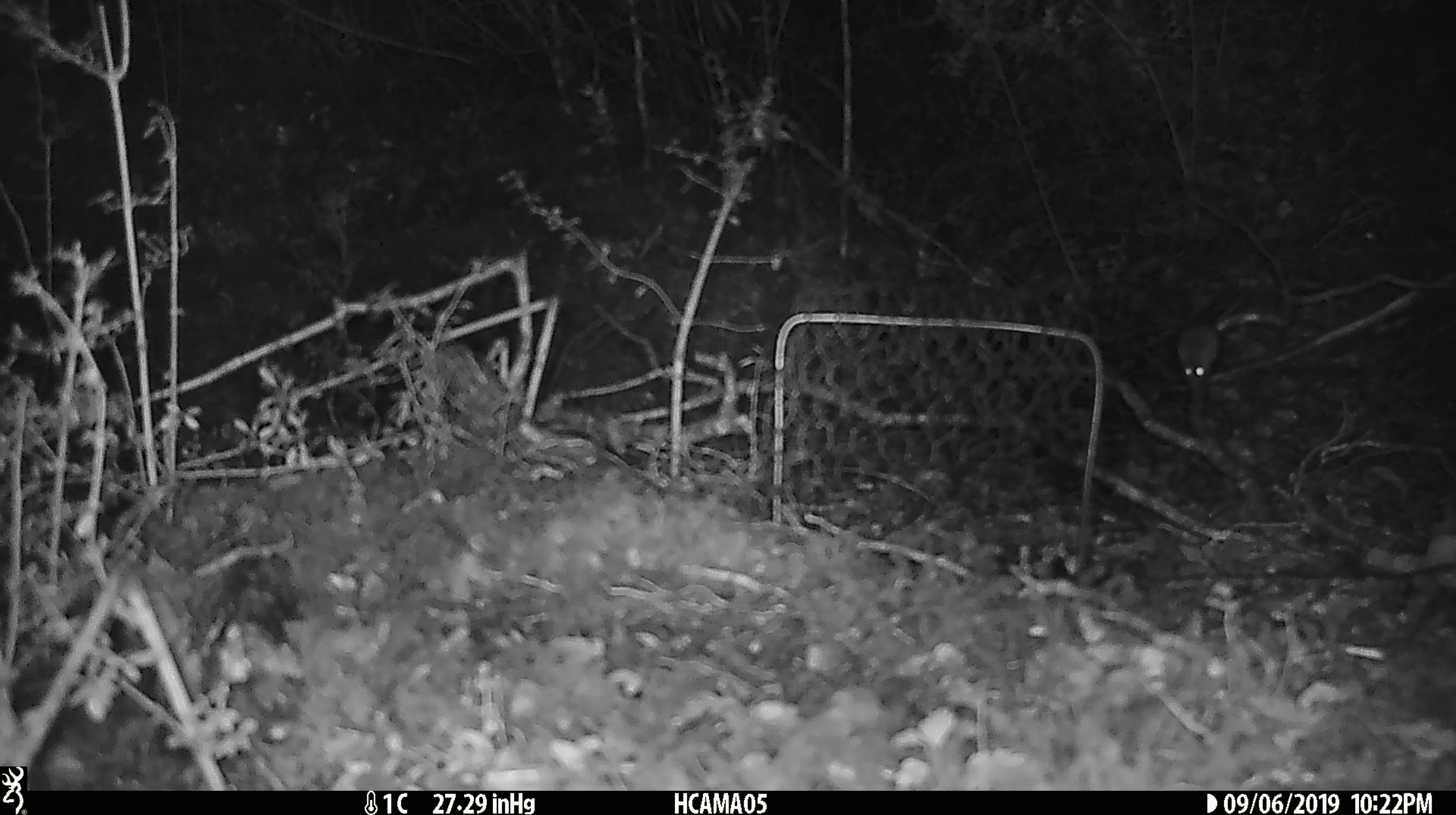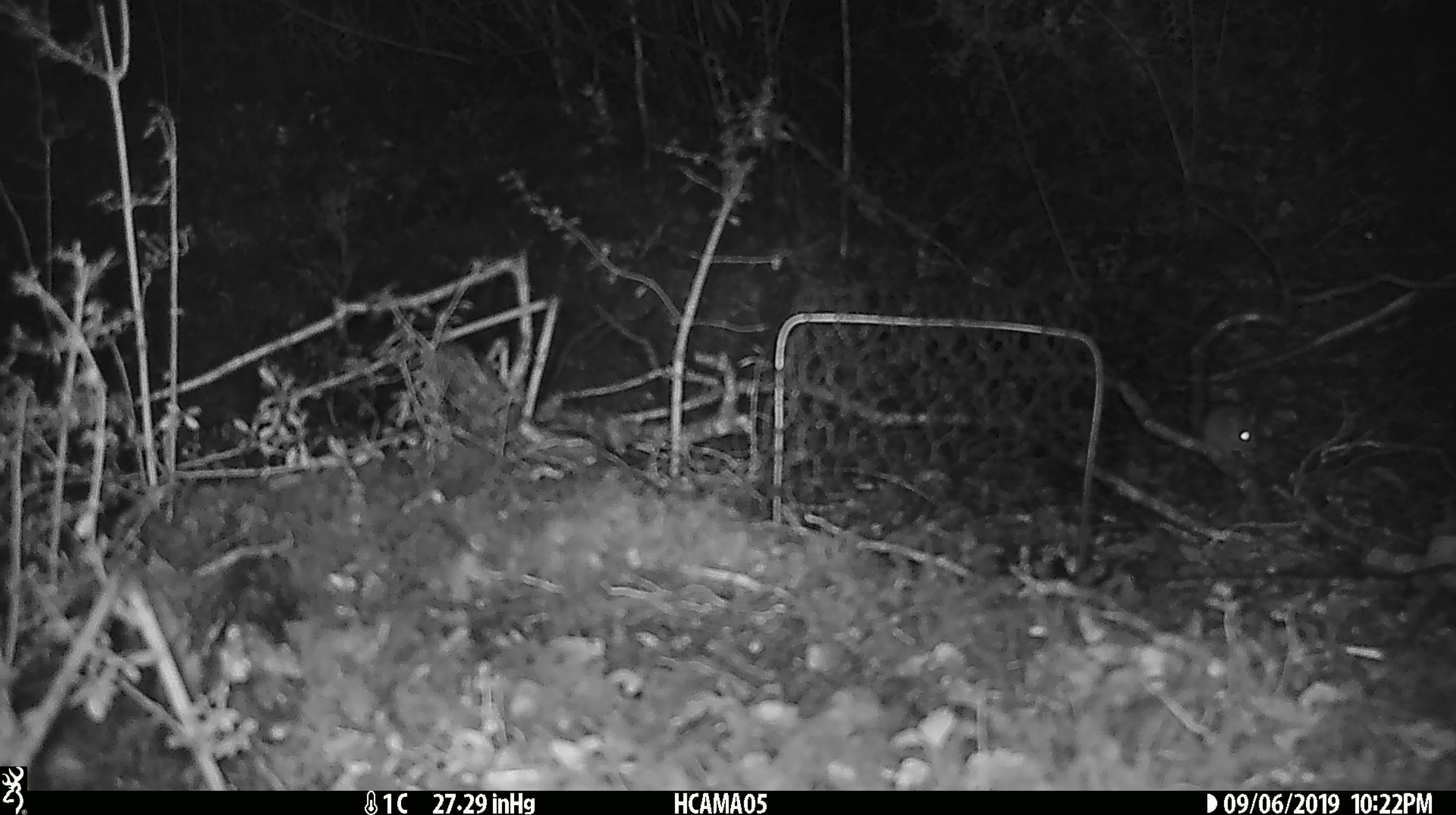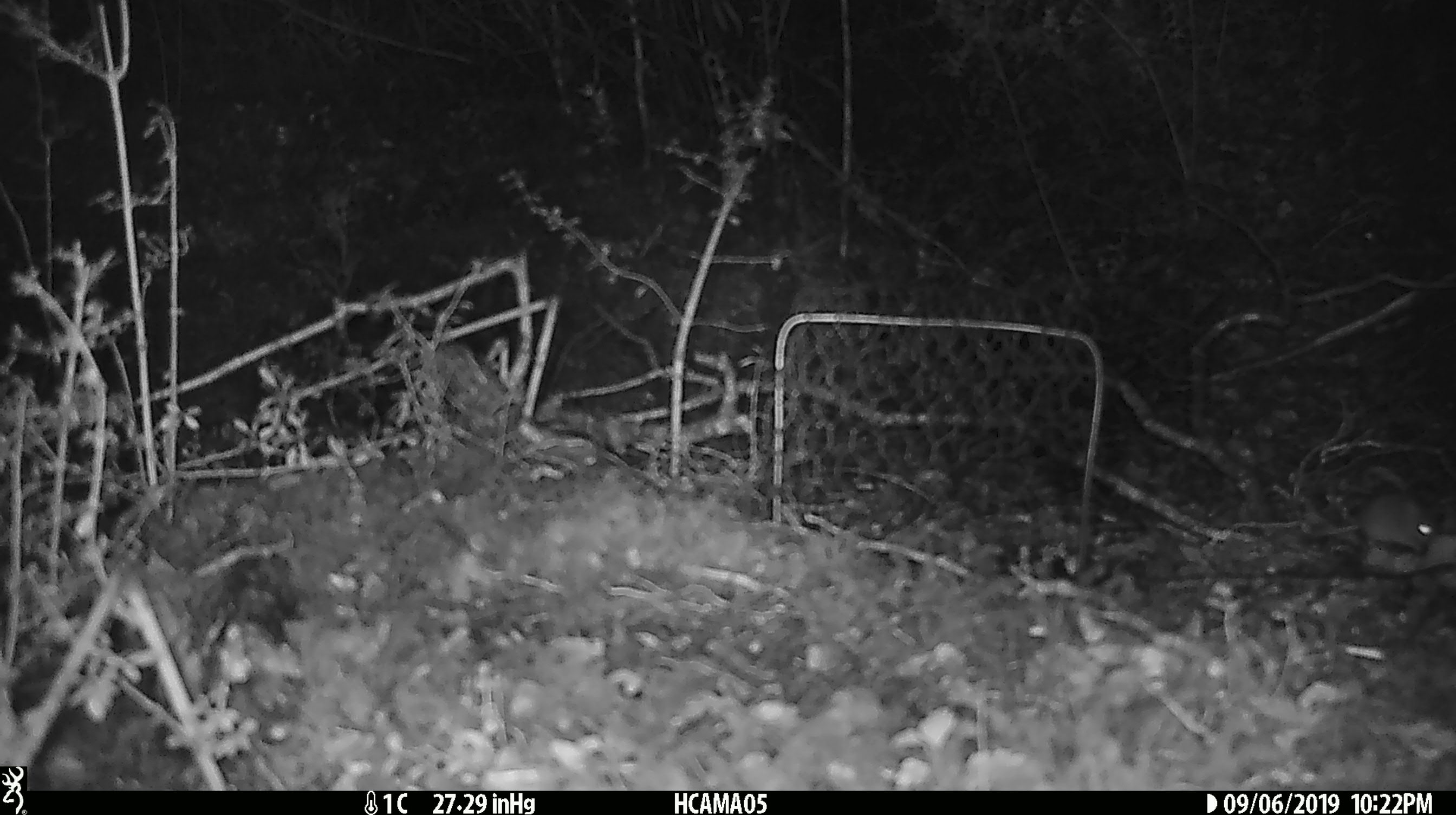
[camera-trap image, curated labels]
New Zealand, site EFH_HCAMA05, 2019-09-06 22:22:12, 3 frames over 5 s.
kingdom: Animalia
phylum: Chordata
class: Mammalia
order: Rodentia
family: Muridae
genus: Mus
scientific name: Mus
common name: mouse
Mouse (Mus).